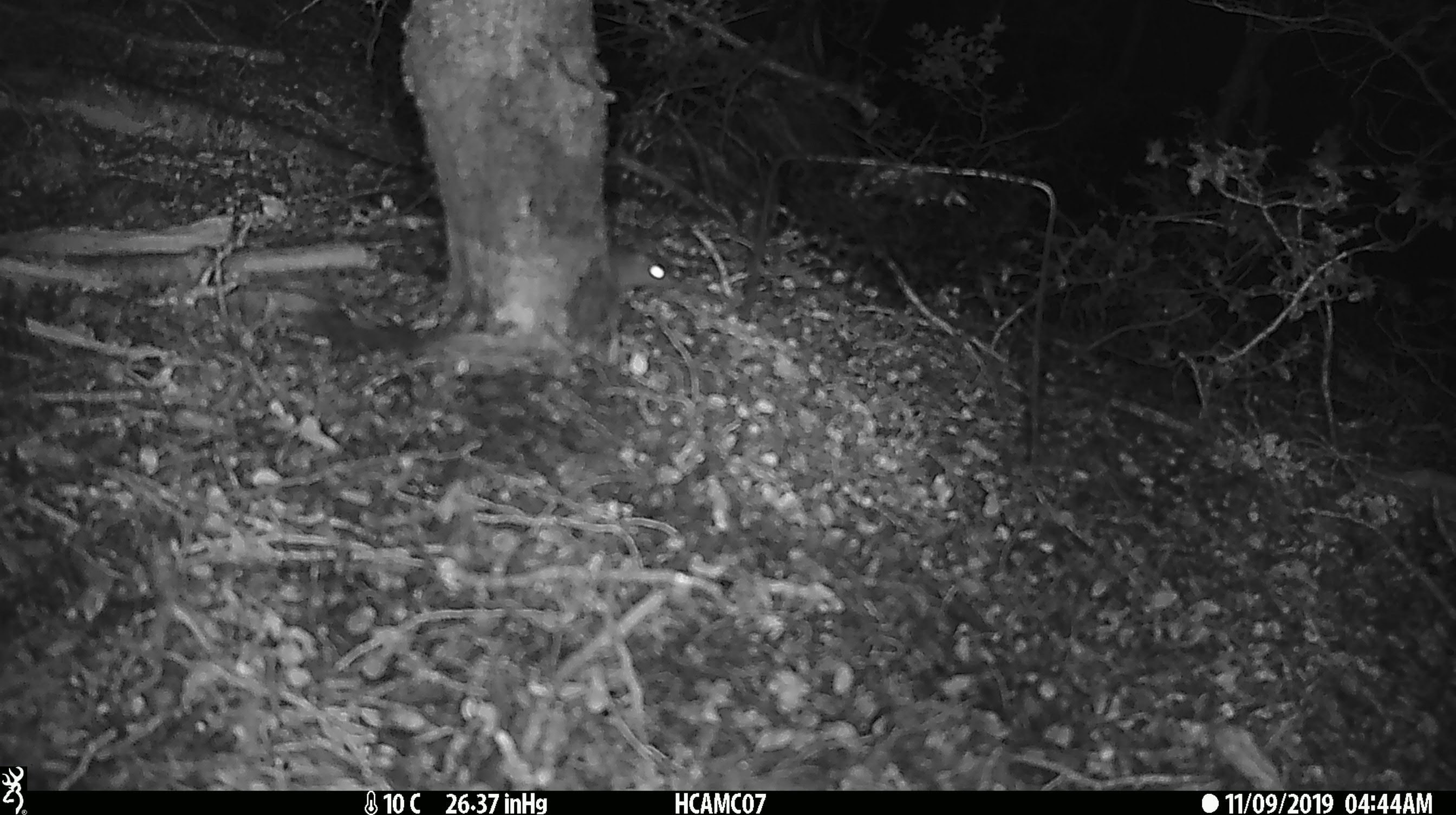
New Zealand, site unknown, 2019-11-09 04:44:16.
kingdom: Animalia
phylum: Chordata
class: Mammalia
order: Rodentia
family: Muridae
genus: Mus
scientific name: Mus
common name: mouse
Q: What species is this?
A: Mouse (Mus).